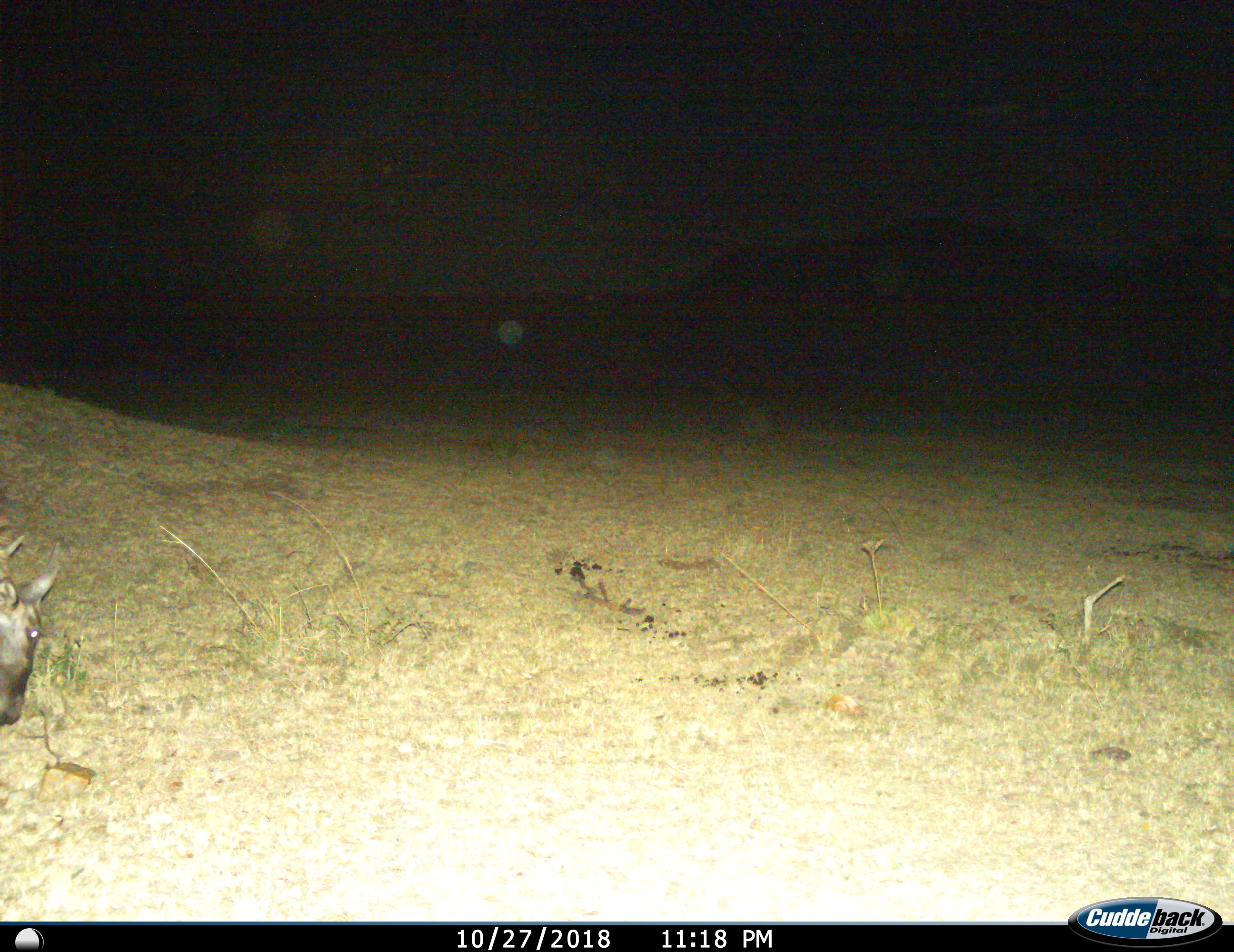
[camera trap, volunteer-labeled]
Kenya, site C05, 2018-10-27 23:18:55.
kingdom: Animalia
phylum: Chordata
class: Mammalia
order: Artiodactyla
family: Bovidae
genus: Connochaetes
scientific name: Connochaetes taurinus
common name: common wildebeest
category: wildebeest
Wildebeest (common wildebeest) (Connochaetes taurinus), count 1. Behavior (volunteer vote fractions): standing 29%, resting 0%, moving 86%, interacting 0%. Young present (vote fraction): 0%. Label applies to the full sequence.